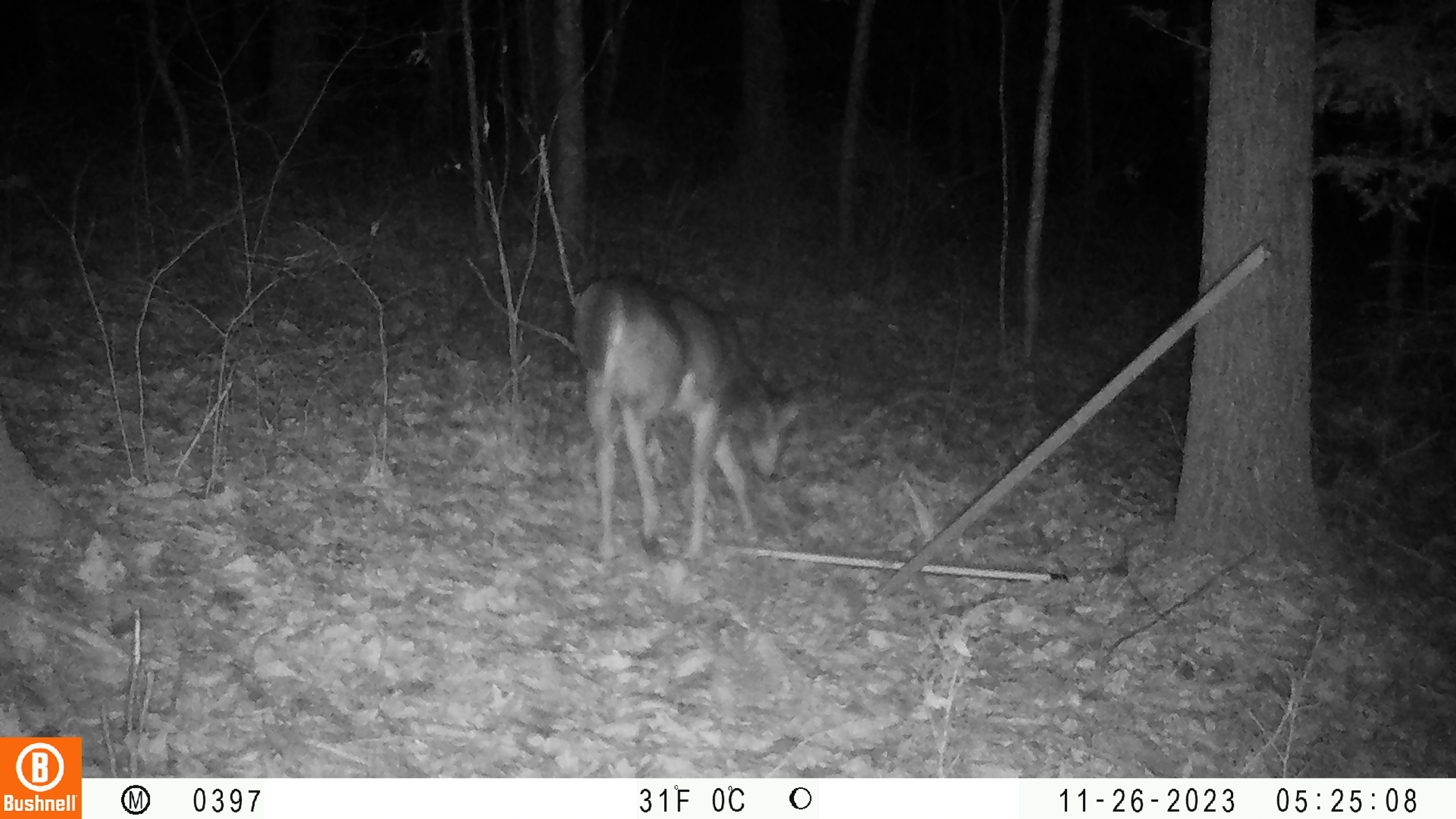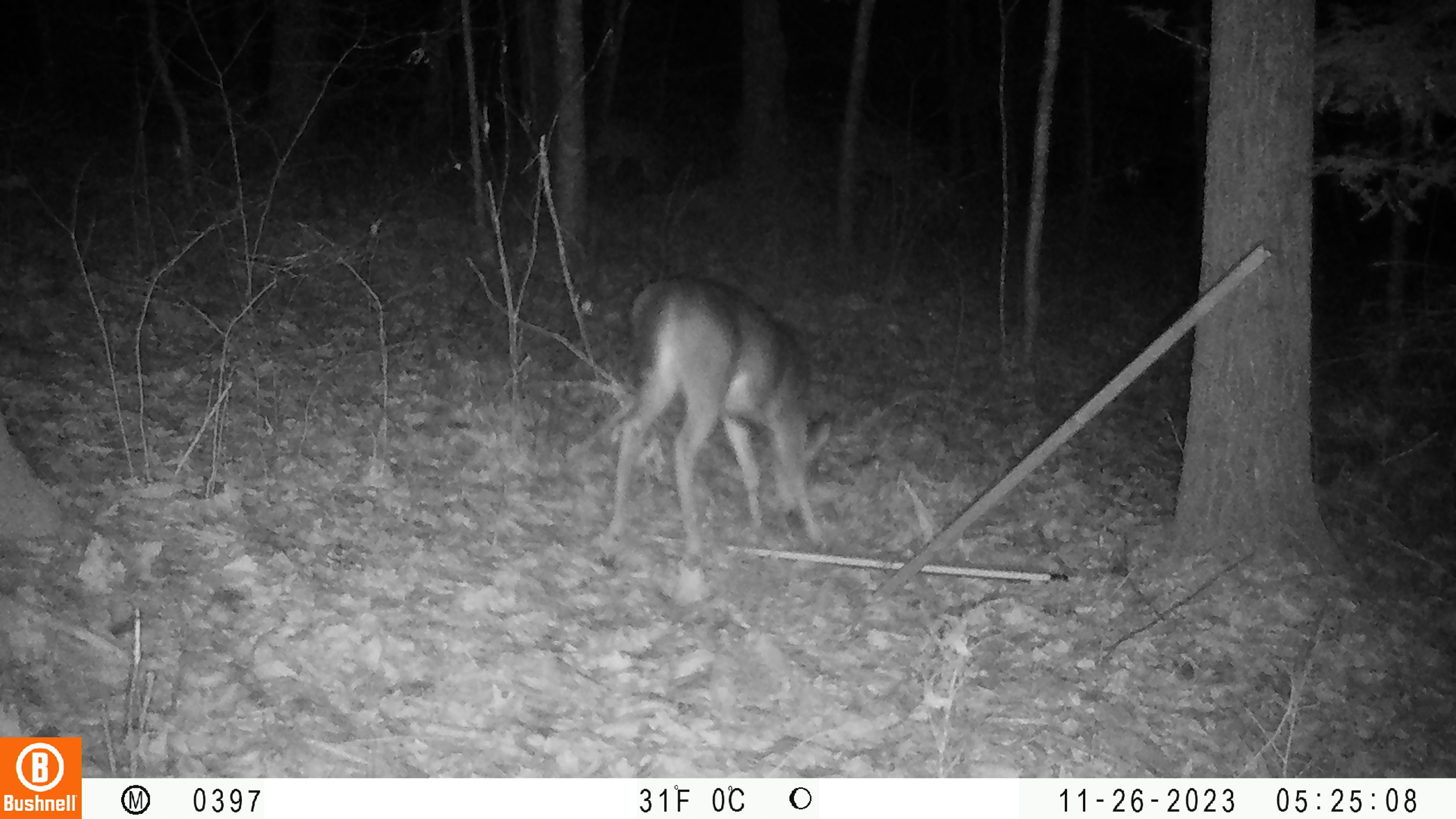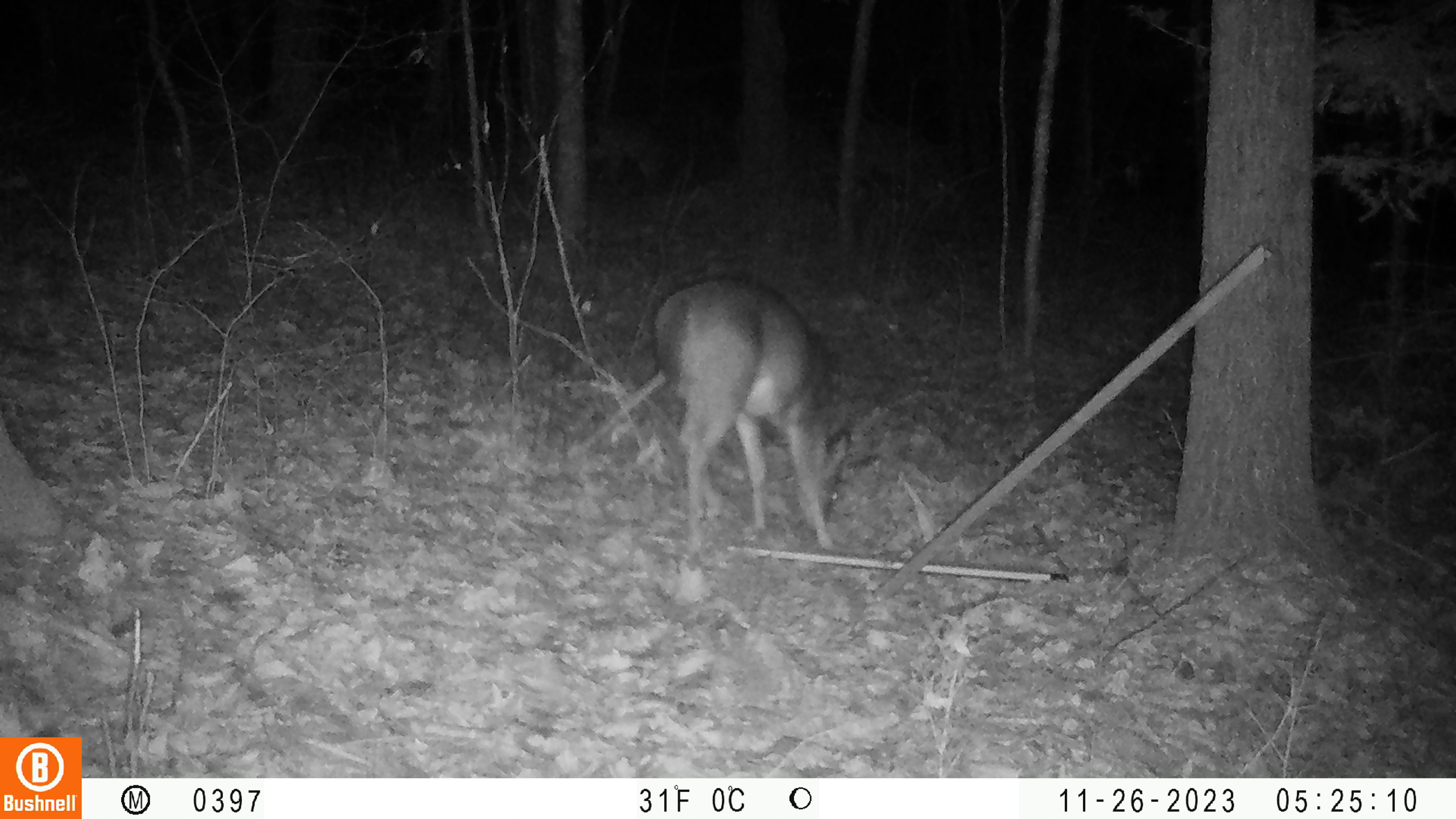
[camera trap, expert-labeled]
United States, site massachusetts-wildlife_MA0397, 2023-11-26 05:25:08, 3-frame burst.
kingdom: Animalia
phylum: Chordata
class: Mammalia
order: Artiodactyla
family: Cervidae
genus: Odocoileus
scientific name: Odocoileus virginianus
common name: white-tailed deer